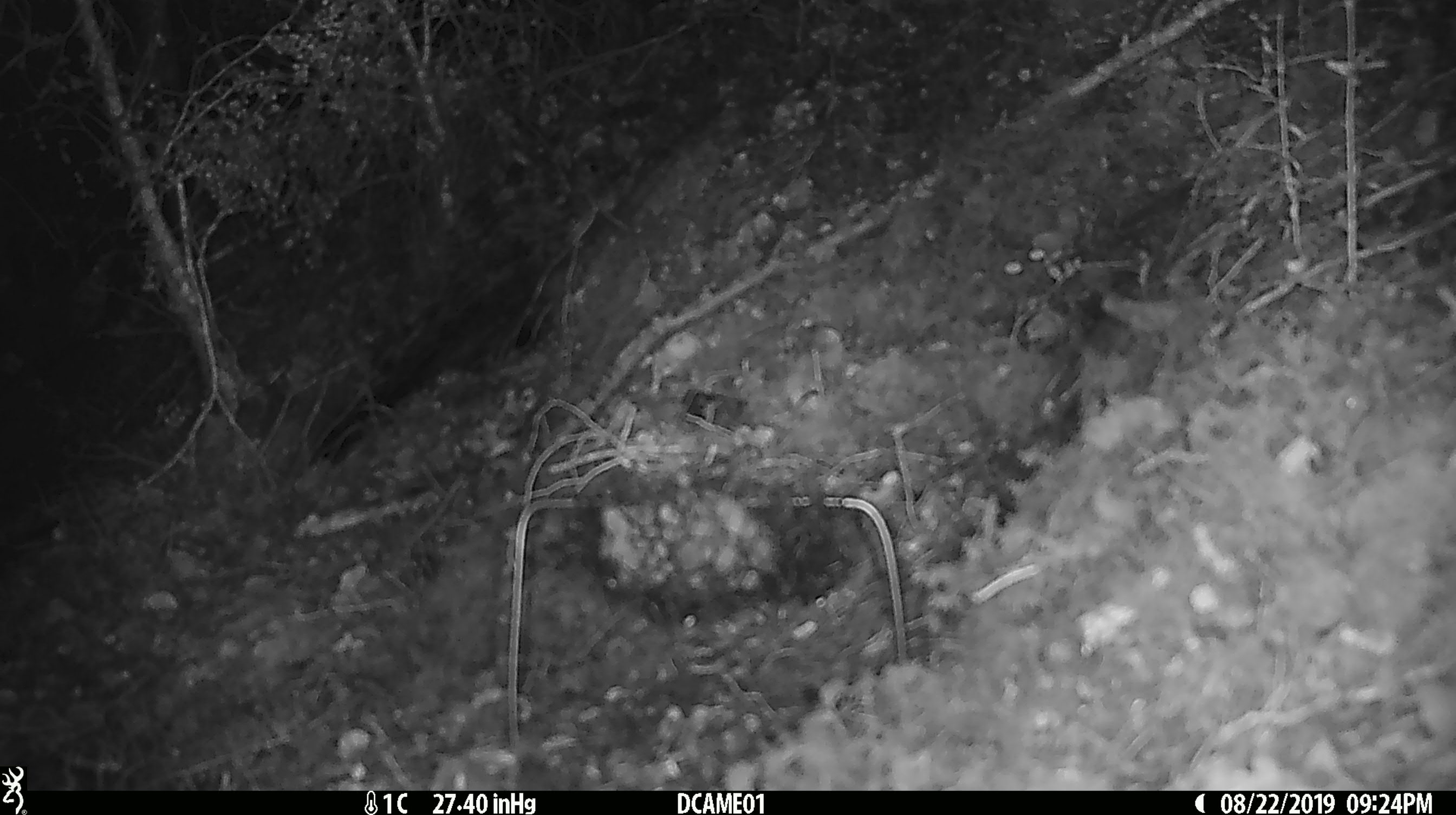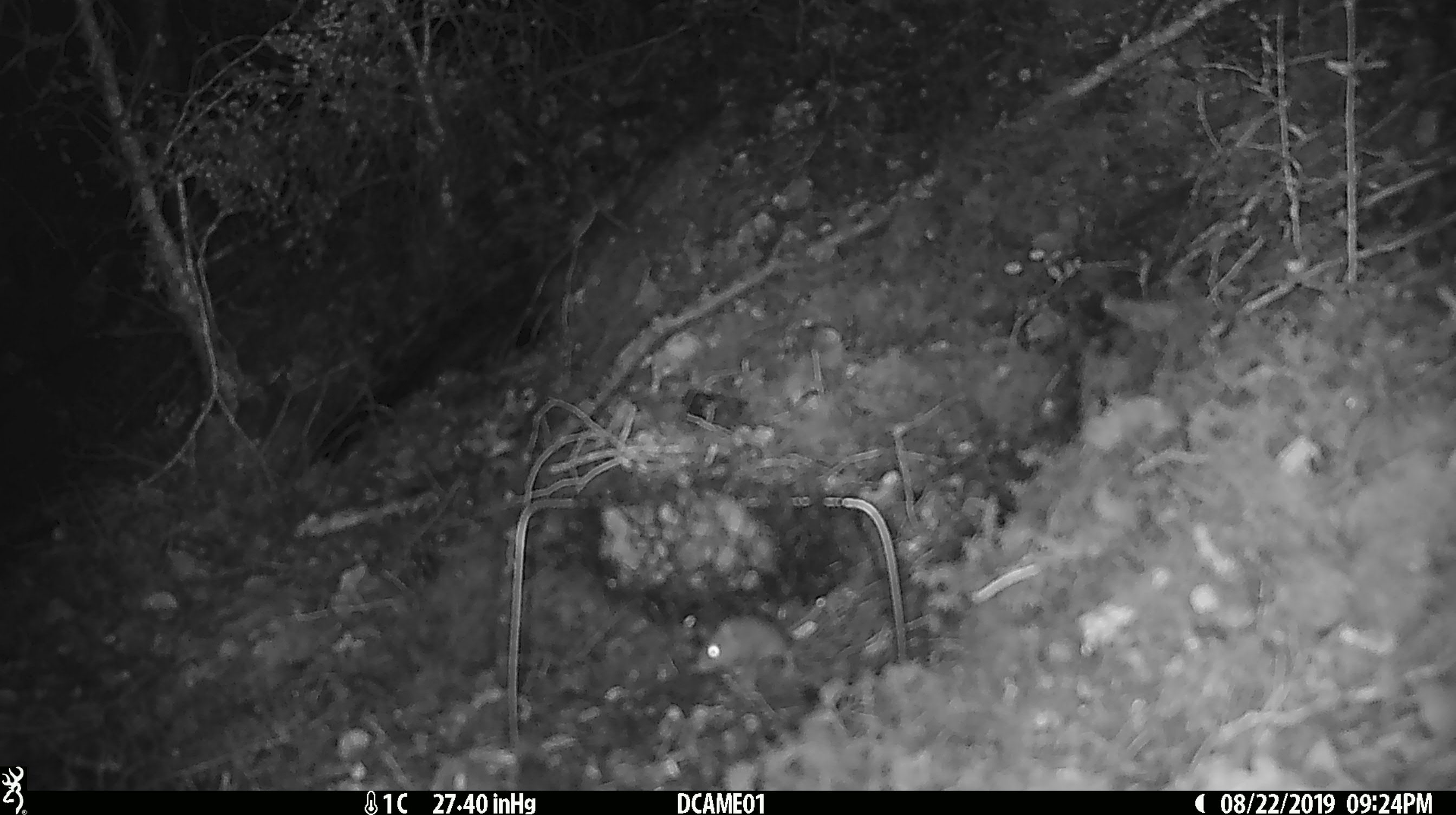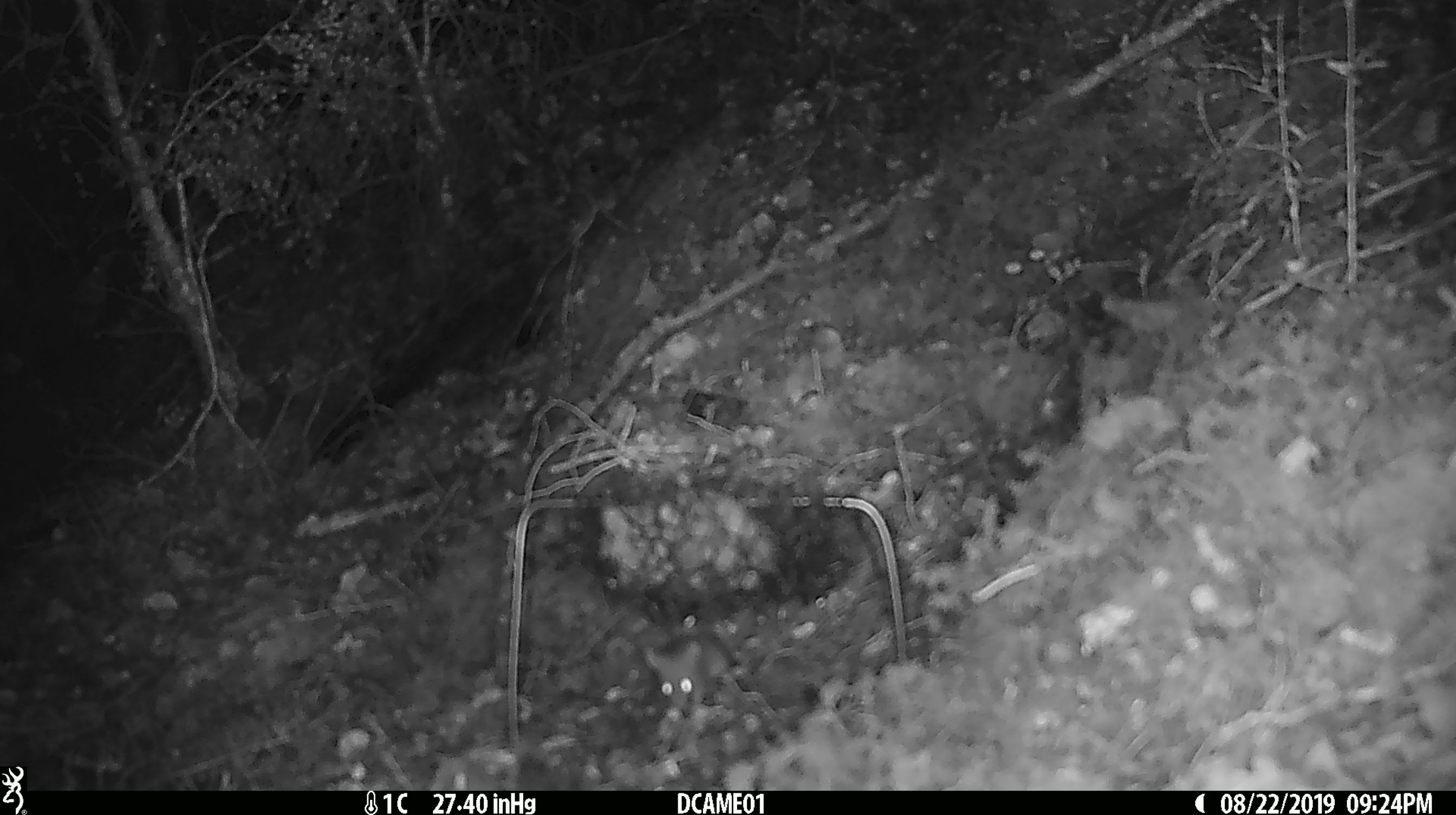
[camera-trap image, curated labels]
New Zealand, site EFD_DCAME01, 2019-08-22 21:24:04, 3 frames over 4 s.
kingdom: Animalia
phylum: Chordata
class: Mammalia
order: Rodentia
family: Muridae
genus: Mus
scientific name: Mus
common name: mouse